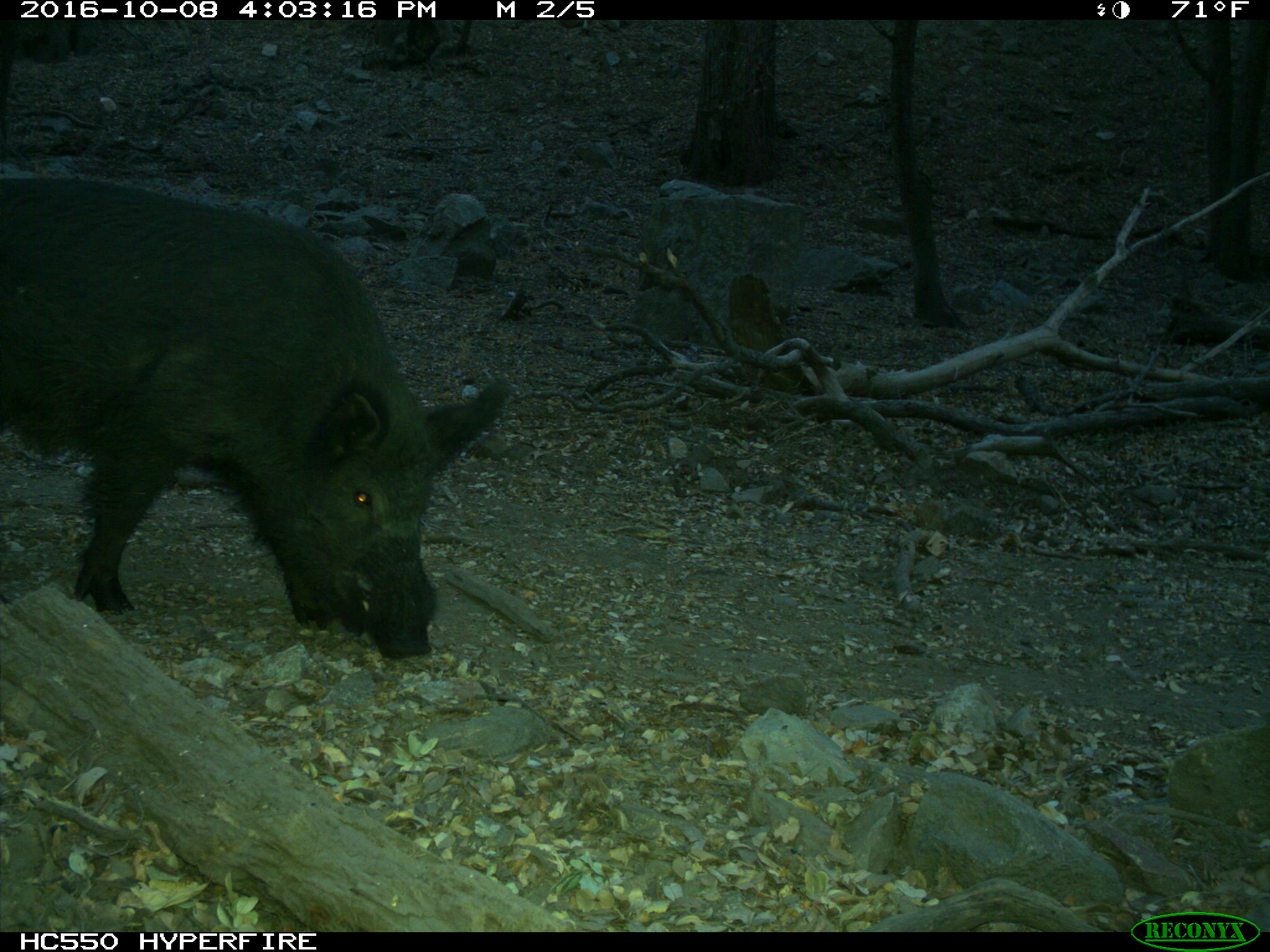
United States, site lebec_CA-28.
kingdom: Animalia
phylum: Chordata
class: Mammalia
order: Artiodactyla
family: Suidae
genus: Sus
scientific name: Sus scrofa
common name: wild boar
Sus scrofa (wild boar).